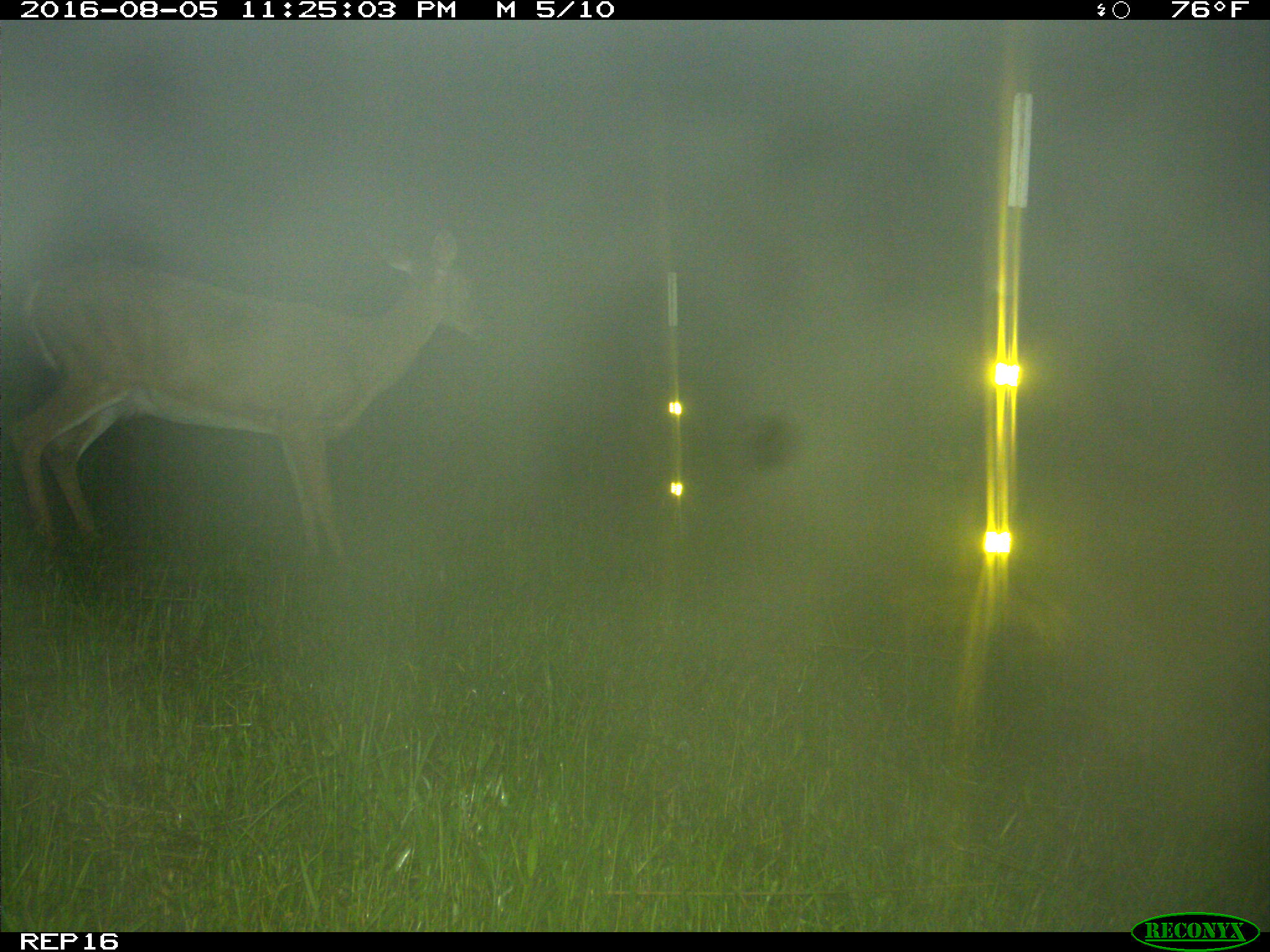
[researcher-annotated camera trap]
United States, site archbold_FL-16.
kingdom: Animalia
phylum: Chordata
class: Mammalia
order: Artiodactyla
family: Cervidae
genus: Odocoileus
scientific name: Odocoileus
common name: deer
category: unidentified deer